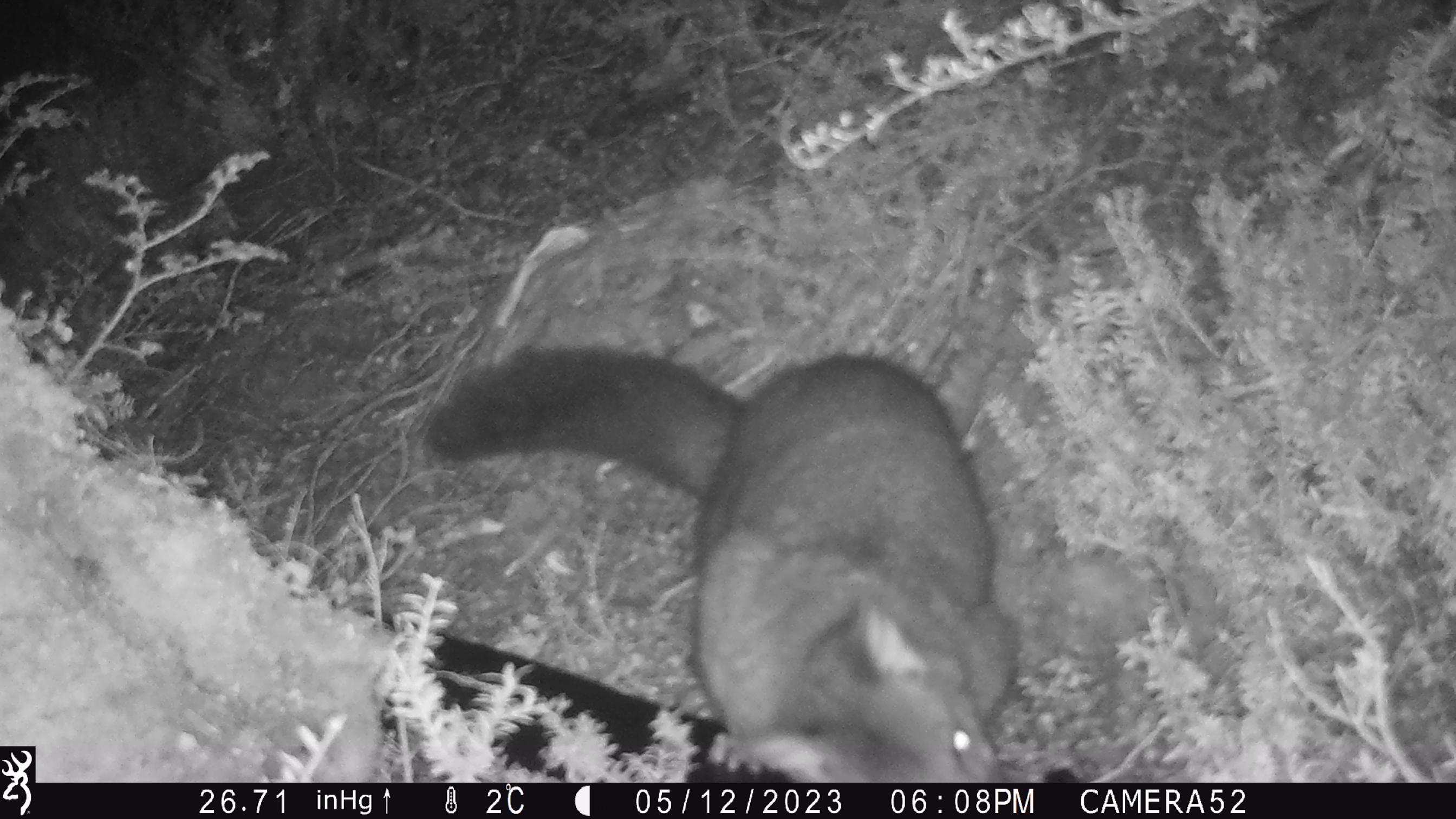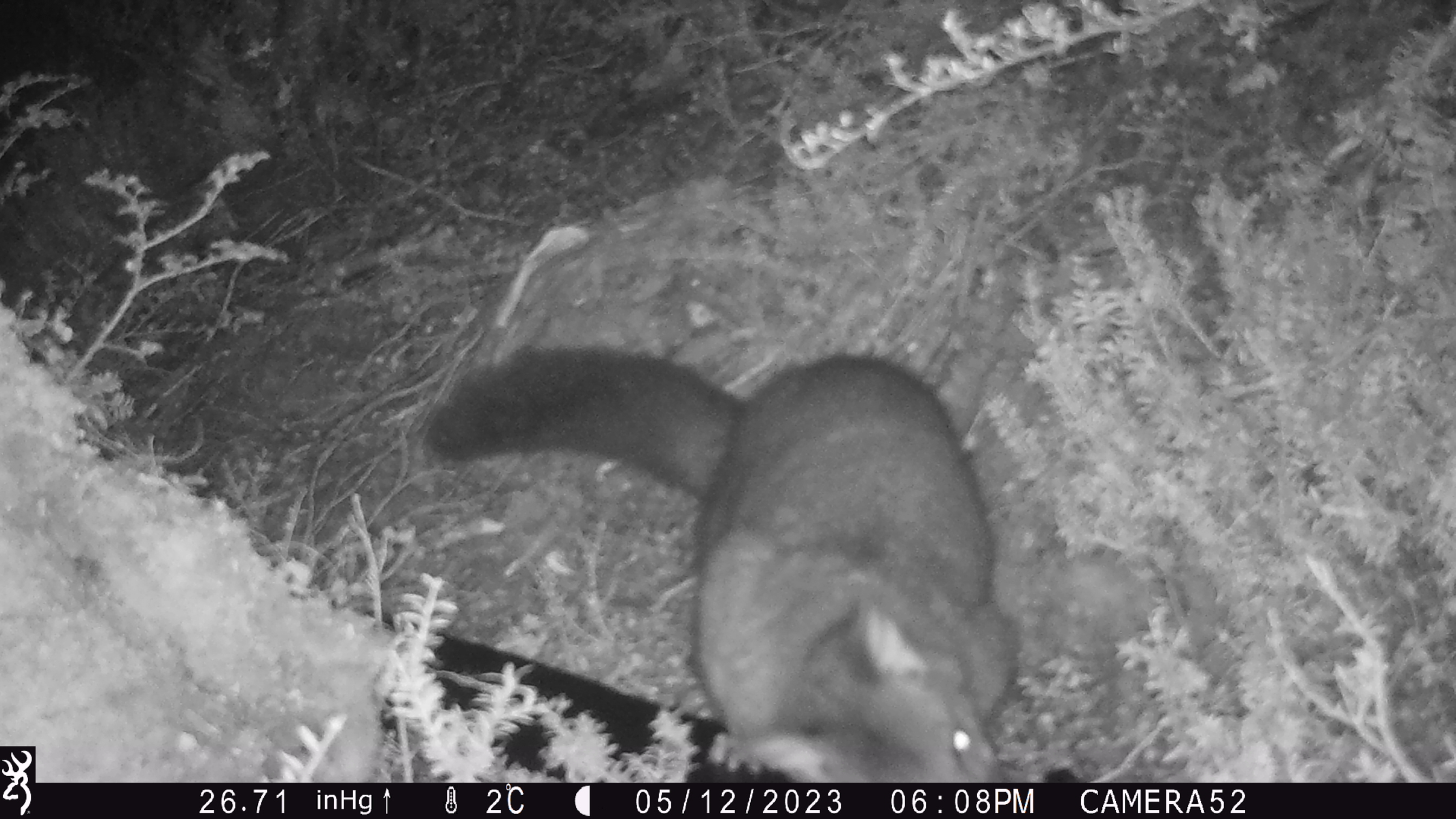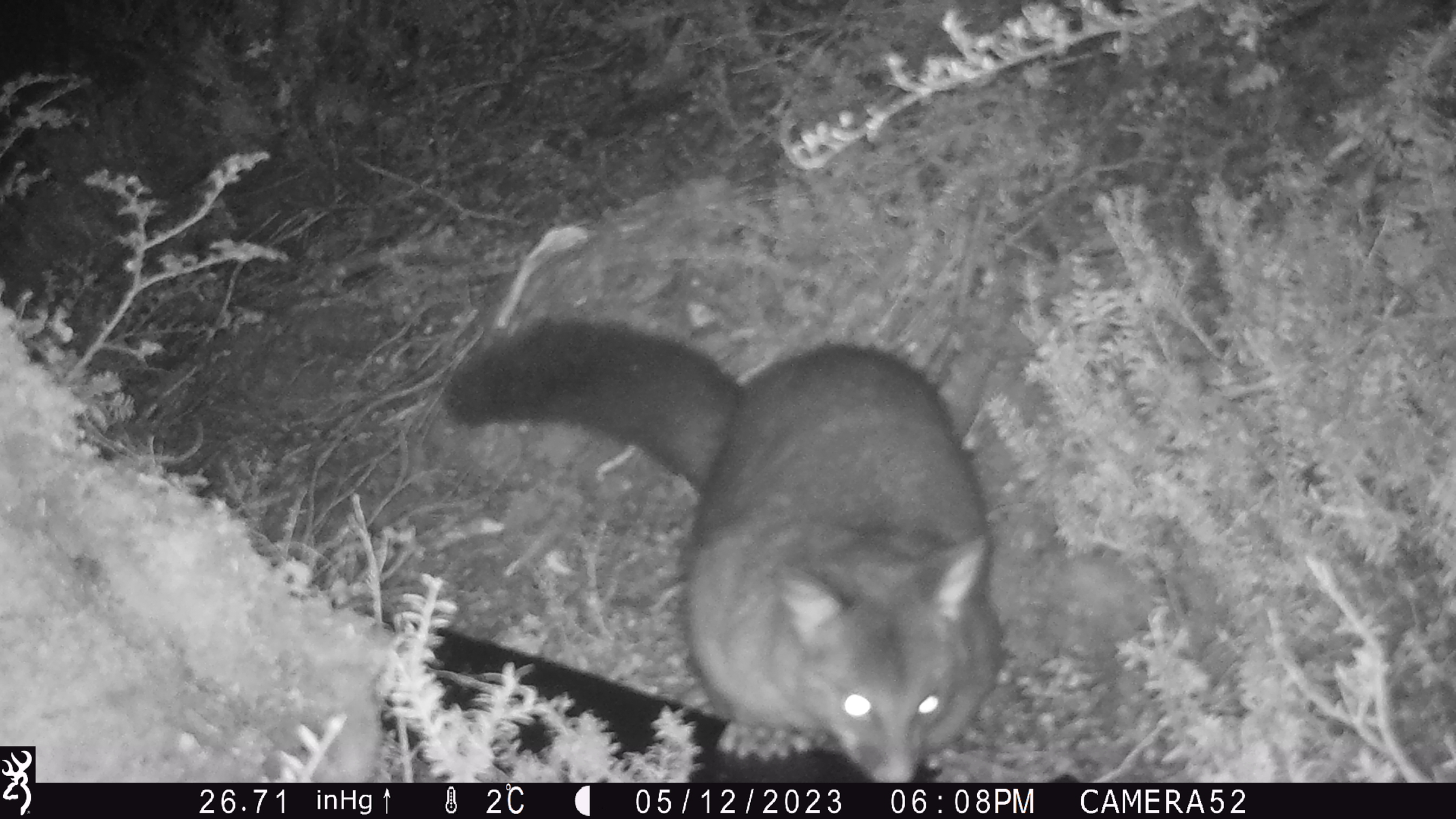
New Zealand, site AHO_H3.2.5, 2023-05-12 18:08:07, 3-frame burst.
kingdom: Animalia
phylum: Chordata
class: Mammalia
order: Diprotodontia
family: Phalangeridae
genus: Trichosurus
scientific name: Trichosurus vulpecula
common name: common brushtail possum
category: possum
Possum (common brushtail possum) (Trichosurus vulpecula).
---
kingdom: Animalia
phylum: Chordata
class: Mammalia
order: Carnivora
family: Mustelidae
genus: Mustela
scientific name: Mustela erminea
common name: stoat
Stoat (Mustela erminea).